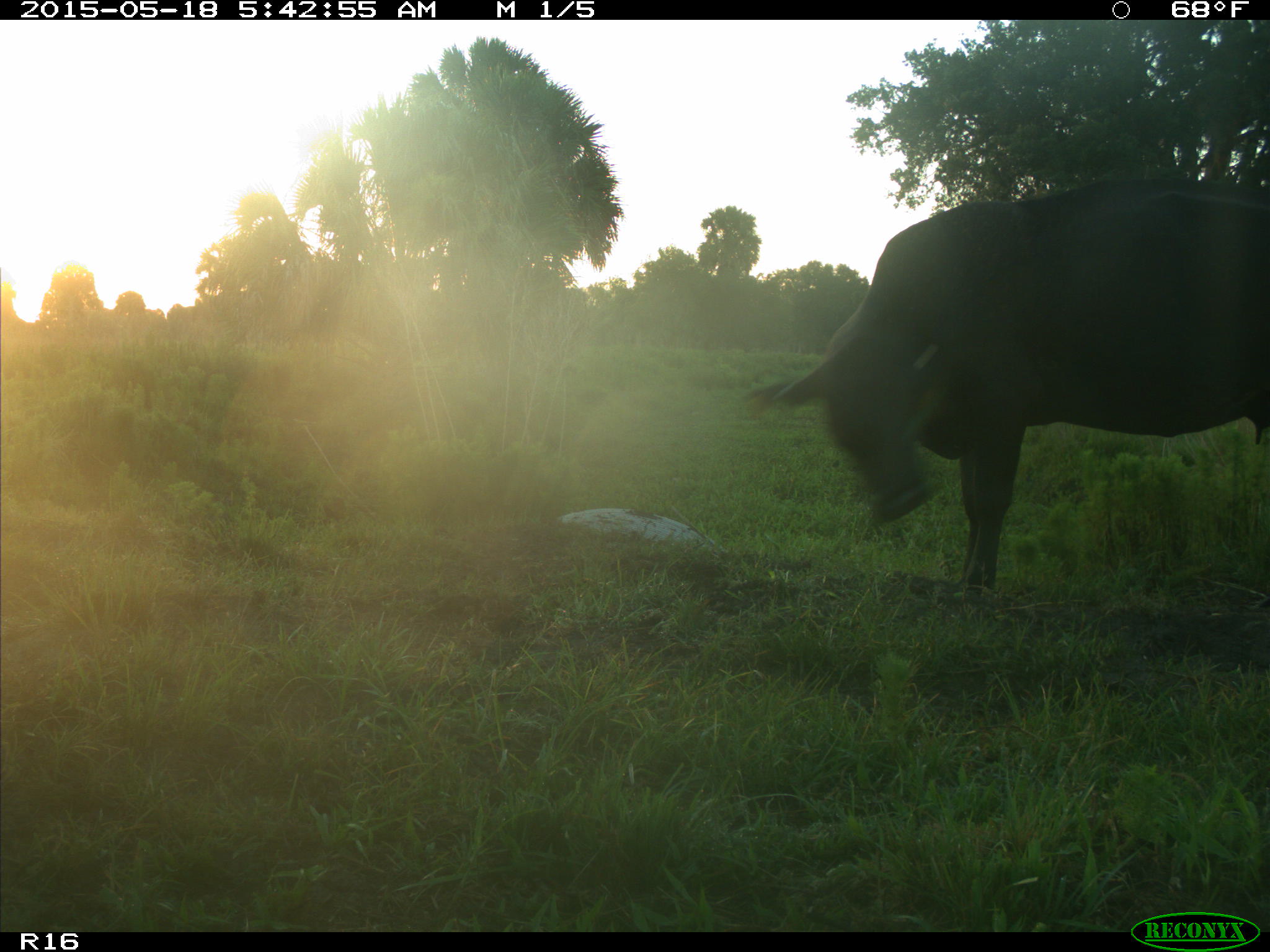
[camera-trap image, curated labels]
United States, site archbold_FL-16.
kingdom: Animalia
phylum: Chordata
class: Mammalia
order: Artiodactyla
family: Bovidae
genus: Bos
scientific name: Bos taurus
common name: domestic cow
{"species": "Bos taurus (domestic cow)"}